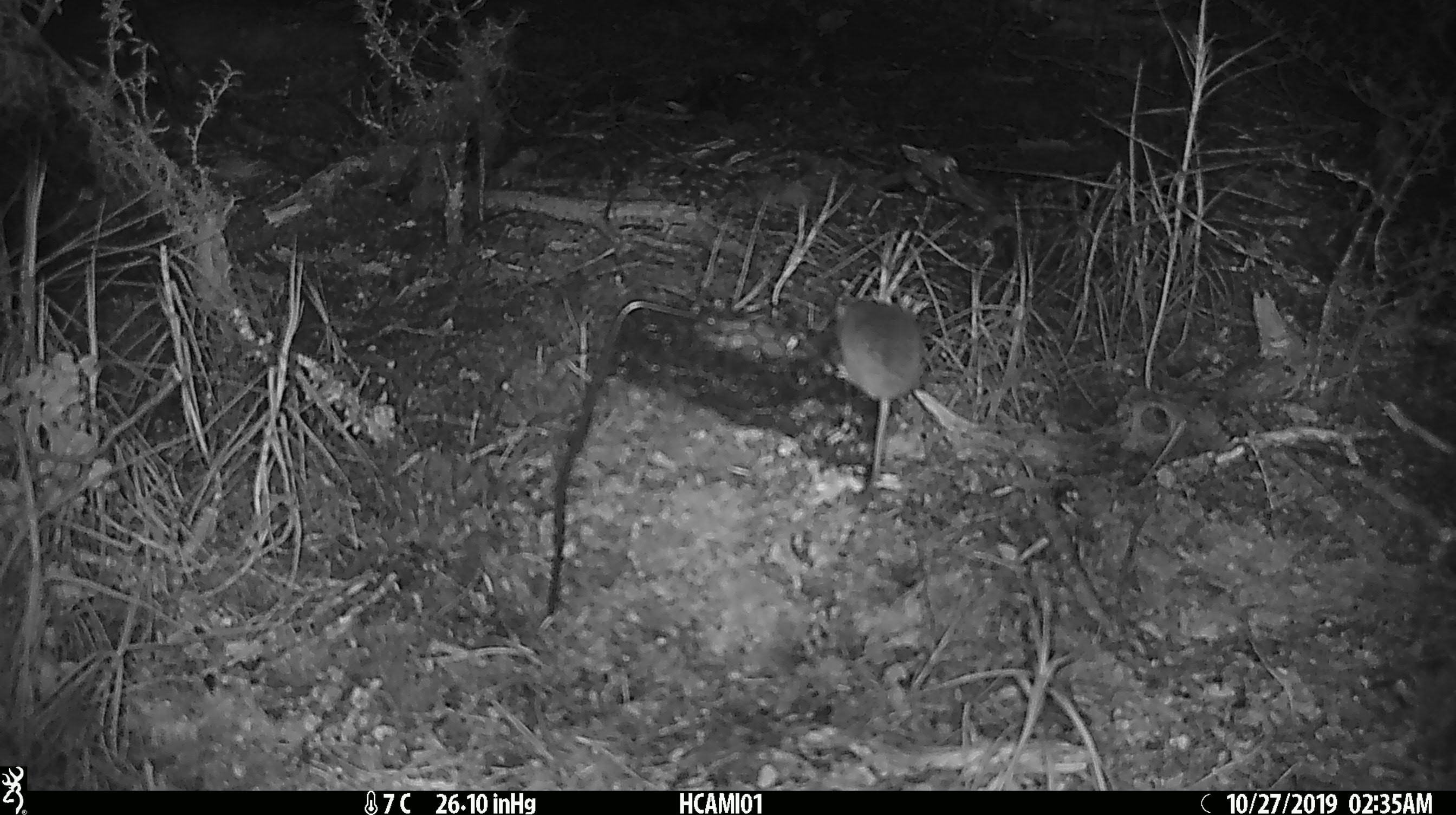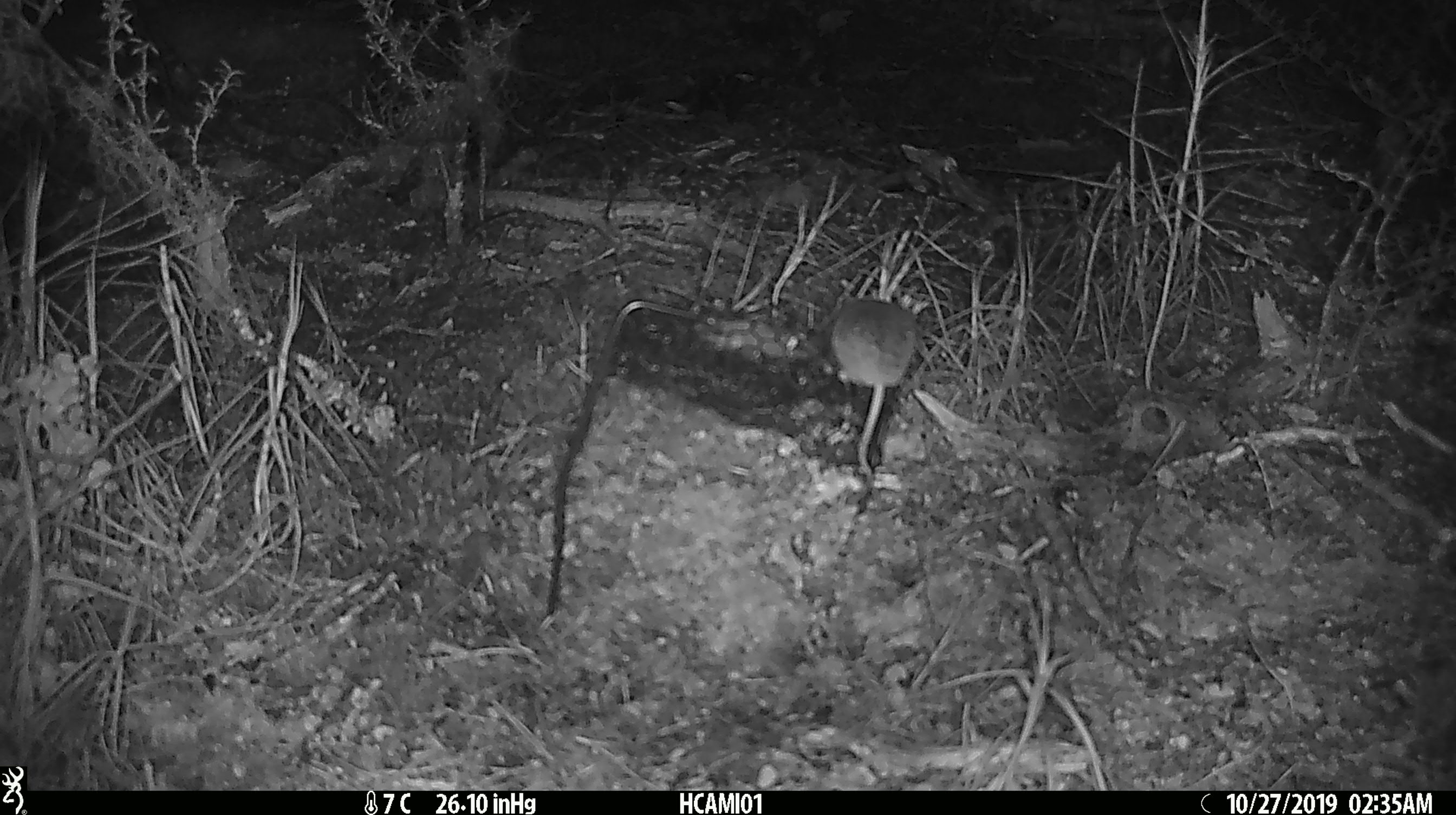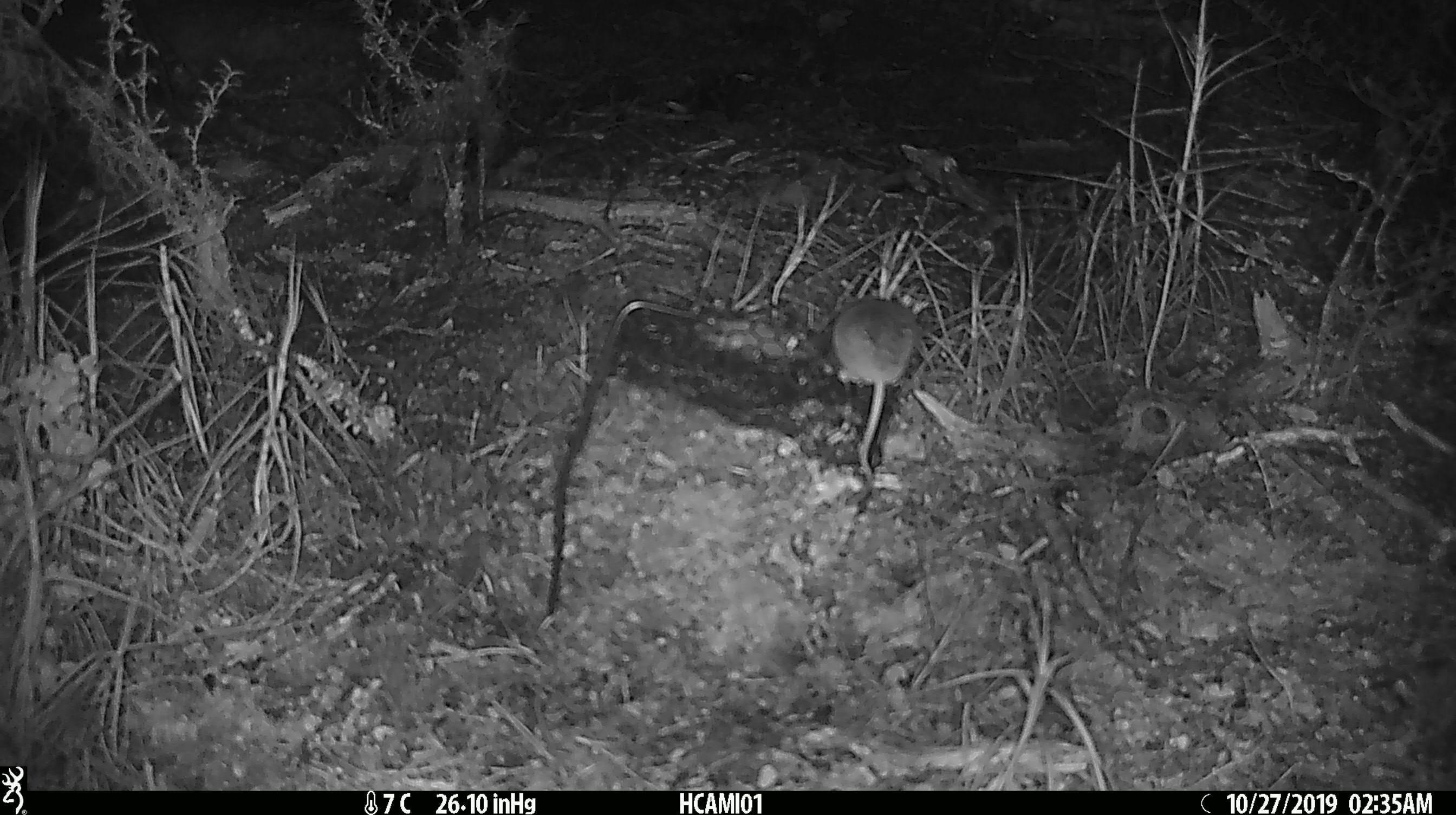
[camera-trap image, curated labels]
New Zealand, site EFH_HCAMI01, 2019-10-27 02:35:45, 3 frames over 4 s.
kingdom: Animalia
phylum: Chordata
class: Mammalia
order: Rodentia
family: Muridae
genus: Mus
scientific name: Mus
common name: mouse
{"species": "mouse (Mus)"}